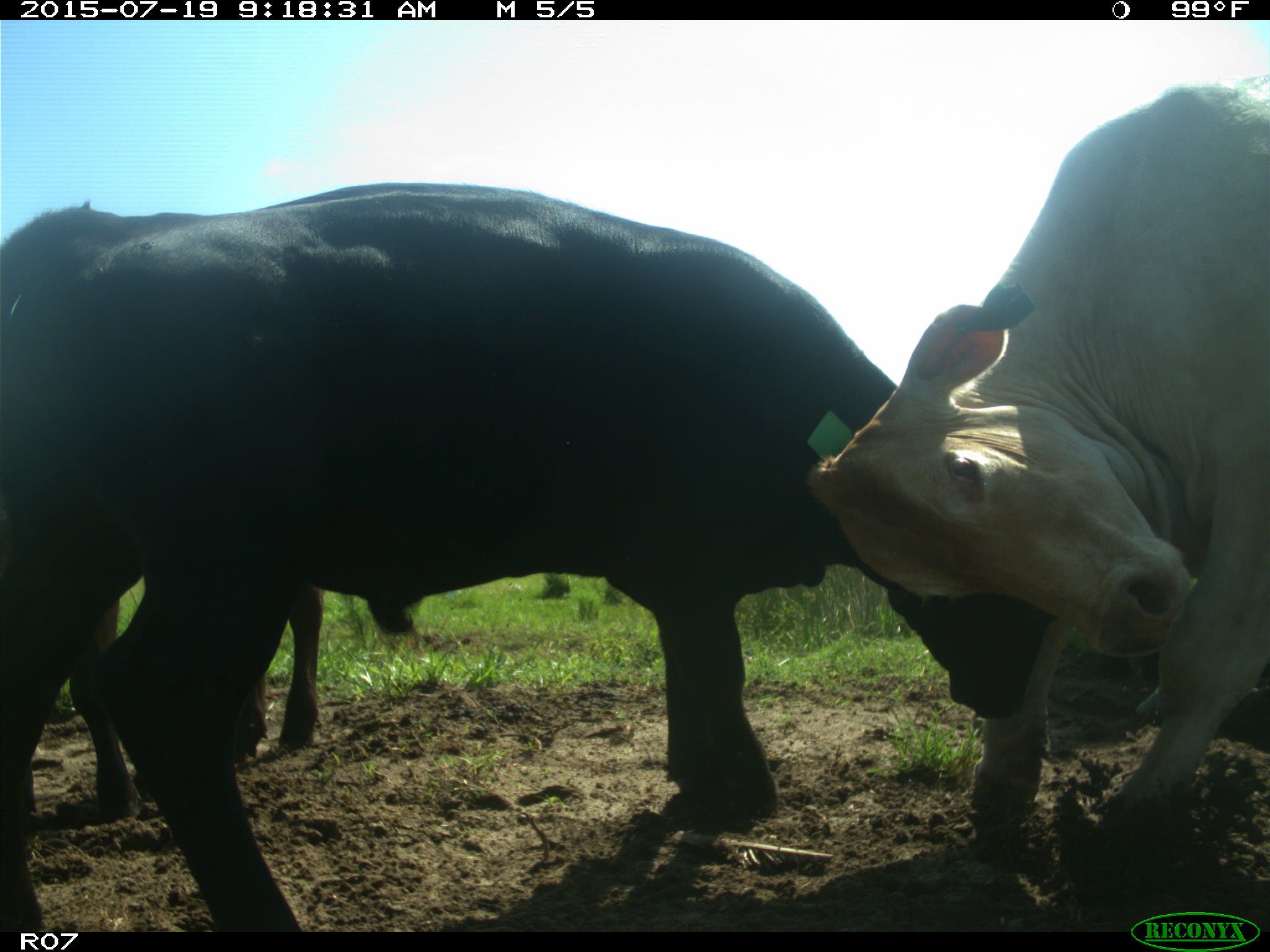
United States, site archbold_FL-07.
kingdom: Animalia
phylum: Chordata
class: Mammalia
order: Artiodactyla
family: Bovidae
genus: Bos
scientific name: Bos taurus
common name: domestic cow